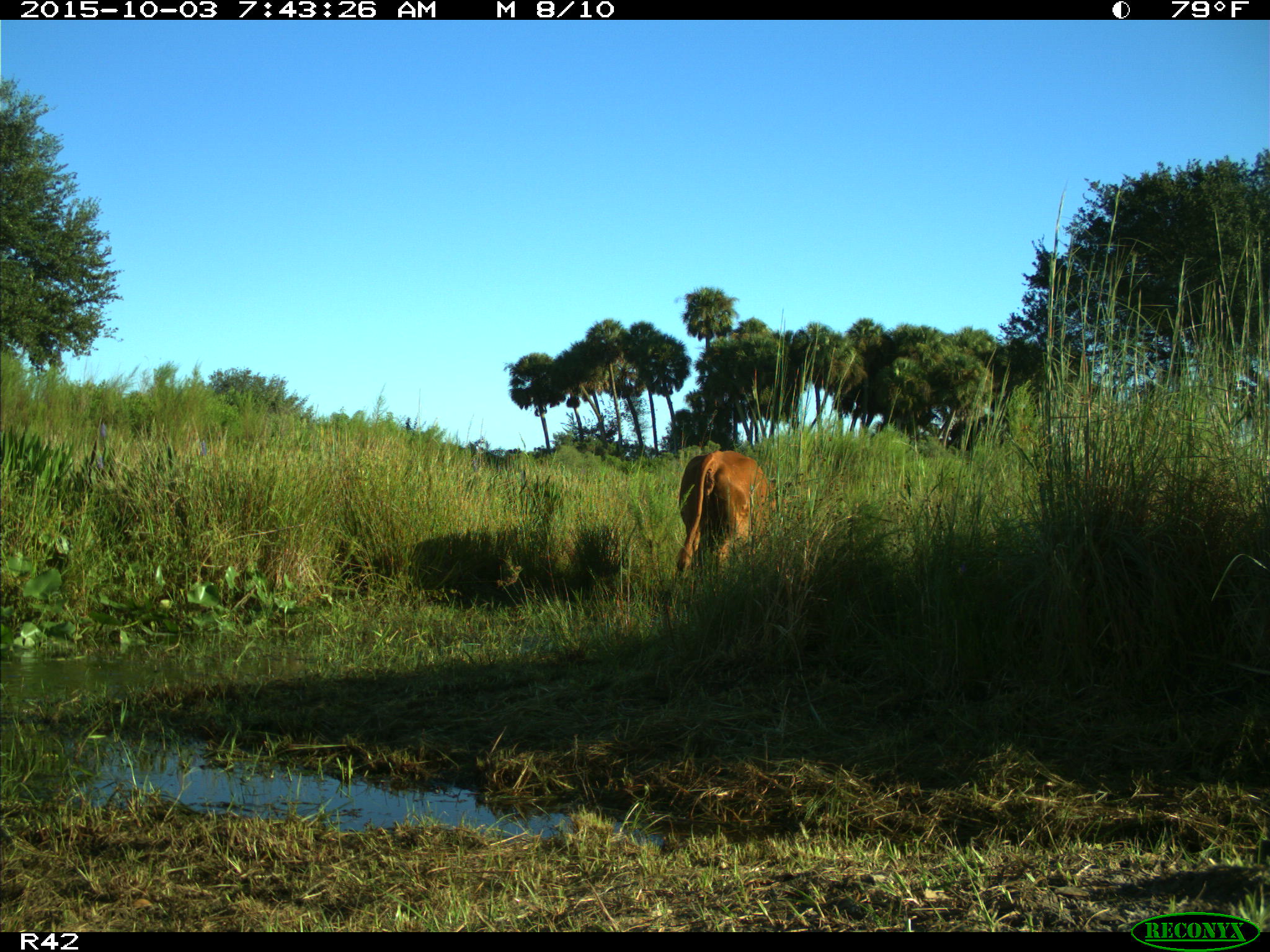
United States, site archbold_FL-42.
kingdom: Animalia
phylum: Chordata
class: Mammalia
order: Artiodactyla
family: Bovidae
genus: Bos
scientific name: Bos taurus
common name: domestic cow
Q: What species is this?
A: Bos taurus (domestic cow).